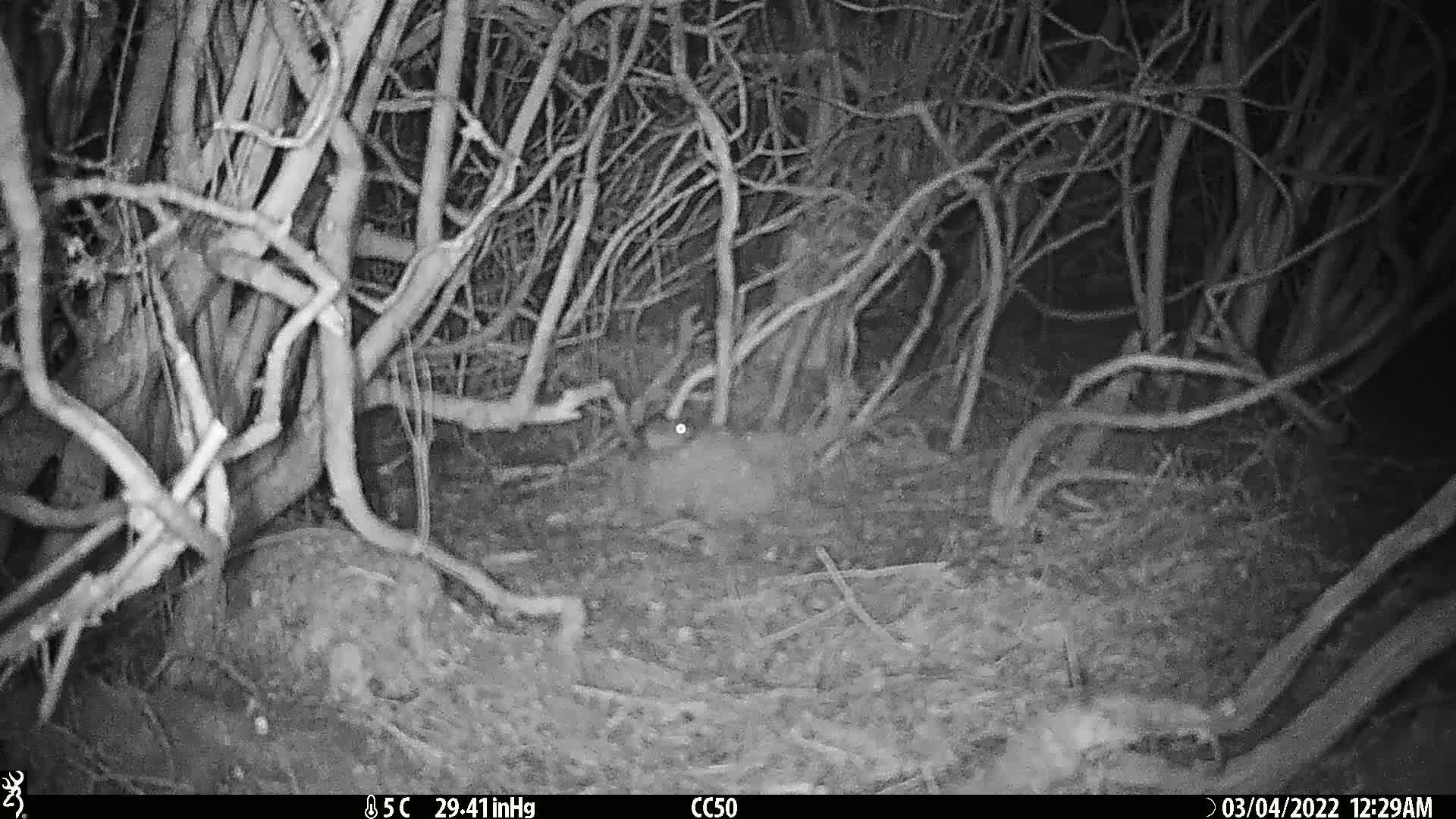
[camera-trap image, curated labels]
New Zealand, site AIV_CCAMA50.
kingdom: Animalia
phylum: Chordata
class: Mammalia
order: Rodentia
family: Muridae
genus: Mus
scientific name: Mus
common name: mouse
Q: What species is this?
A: Mouse (Mus).